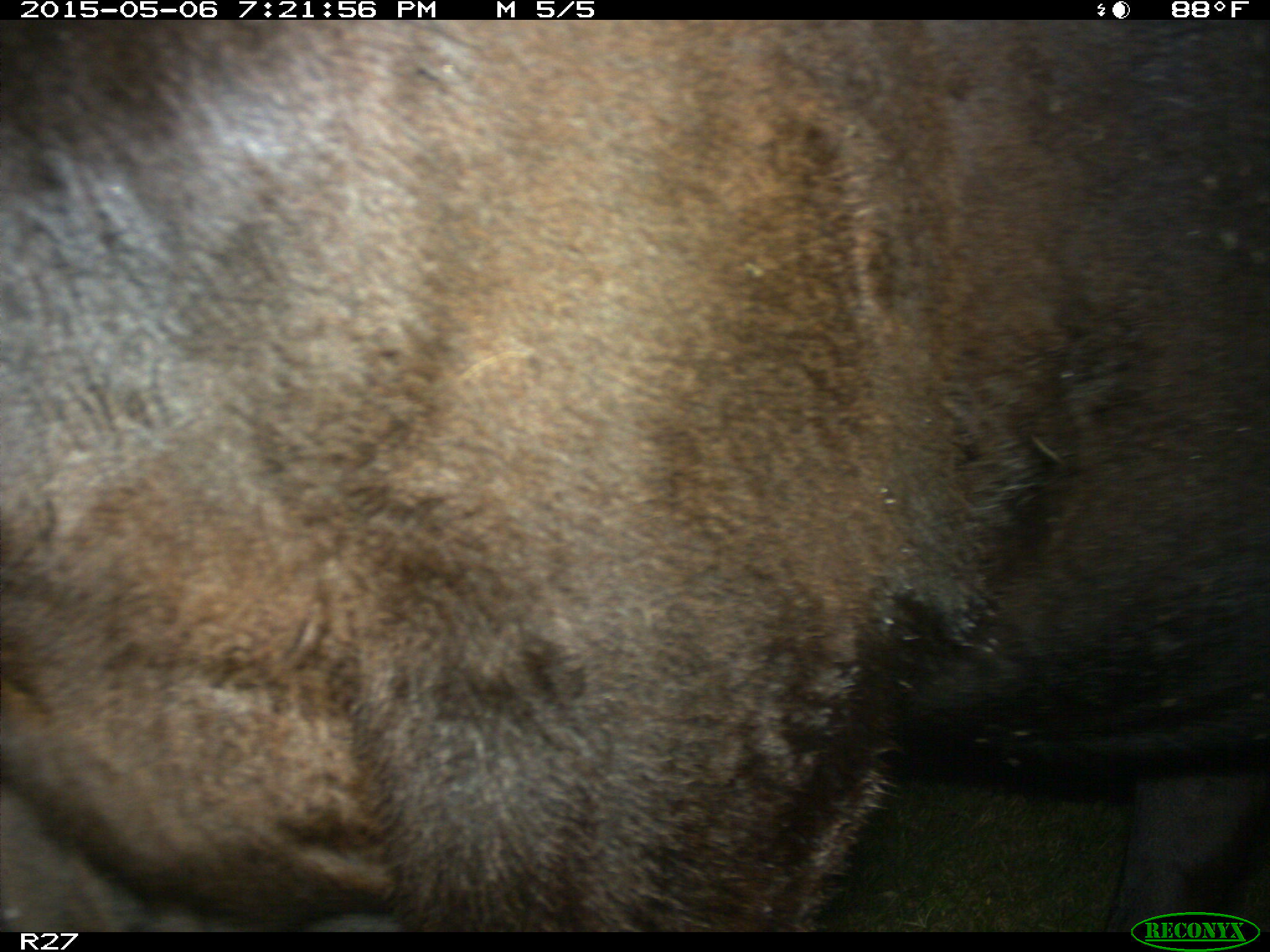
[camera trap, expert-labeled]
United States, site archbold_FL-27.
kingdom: Animalia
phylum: Chordata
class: Mammalia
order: Artiodactyla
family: Bovidae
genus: Bos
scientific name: Bos taurus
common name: domestic cow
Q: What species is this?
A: Bos taurus (domestic cow).